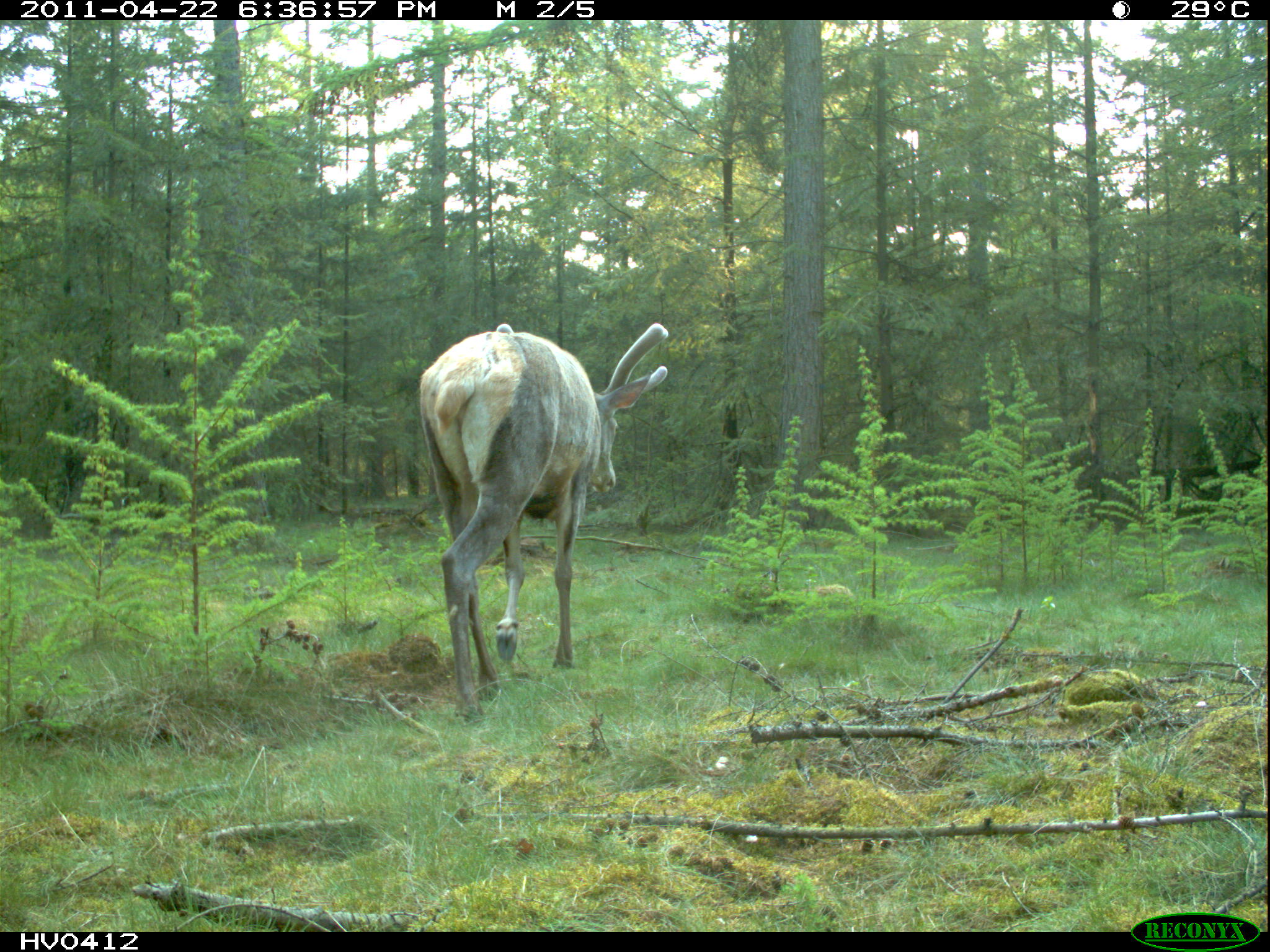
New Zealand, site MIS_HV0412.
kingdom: Animalia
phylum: Chordata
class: Mammalia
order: Artiodactyla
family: Cervidae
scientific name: Cervidae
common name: deer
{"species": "deer (Cervidae)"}